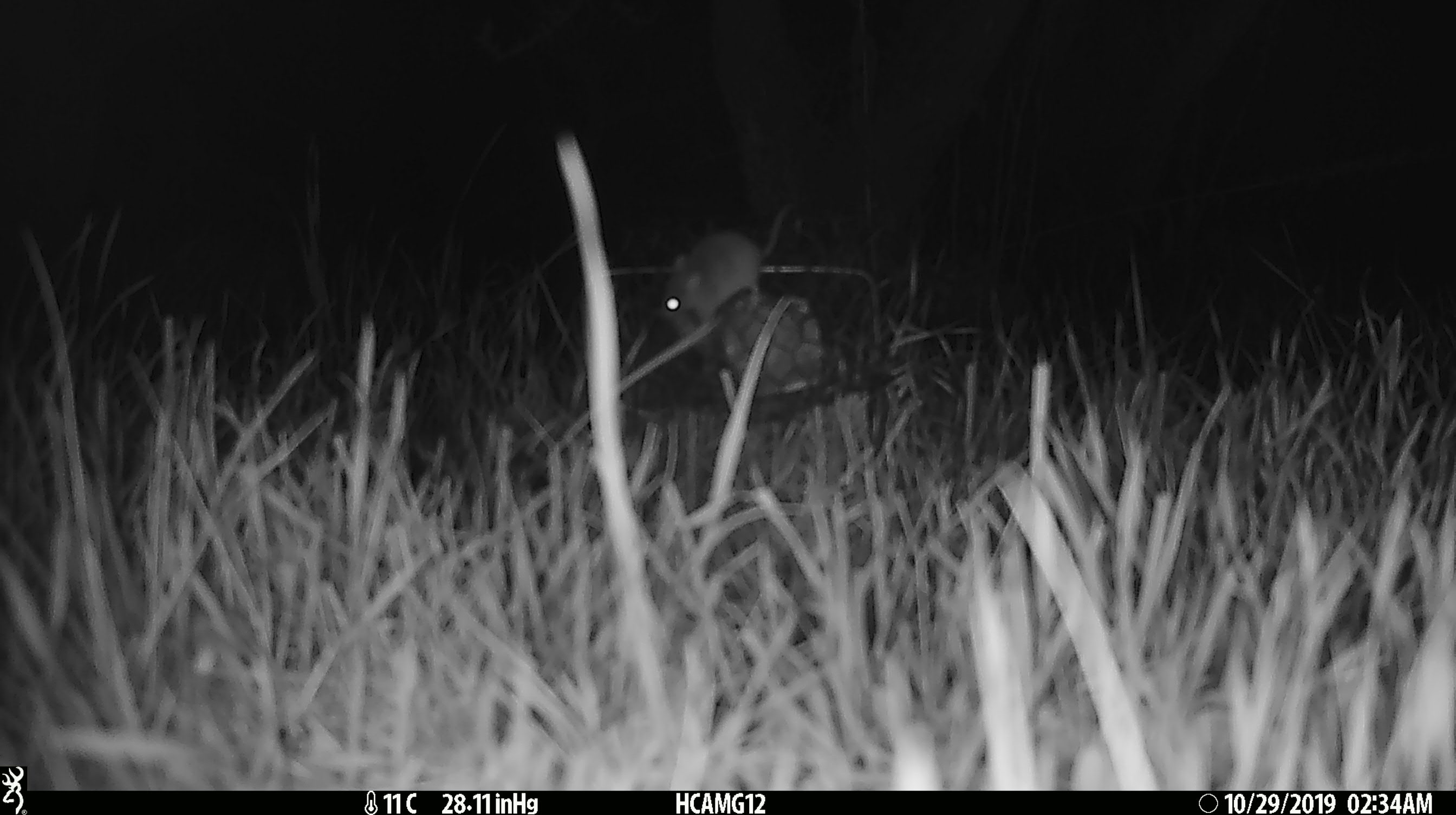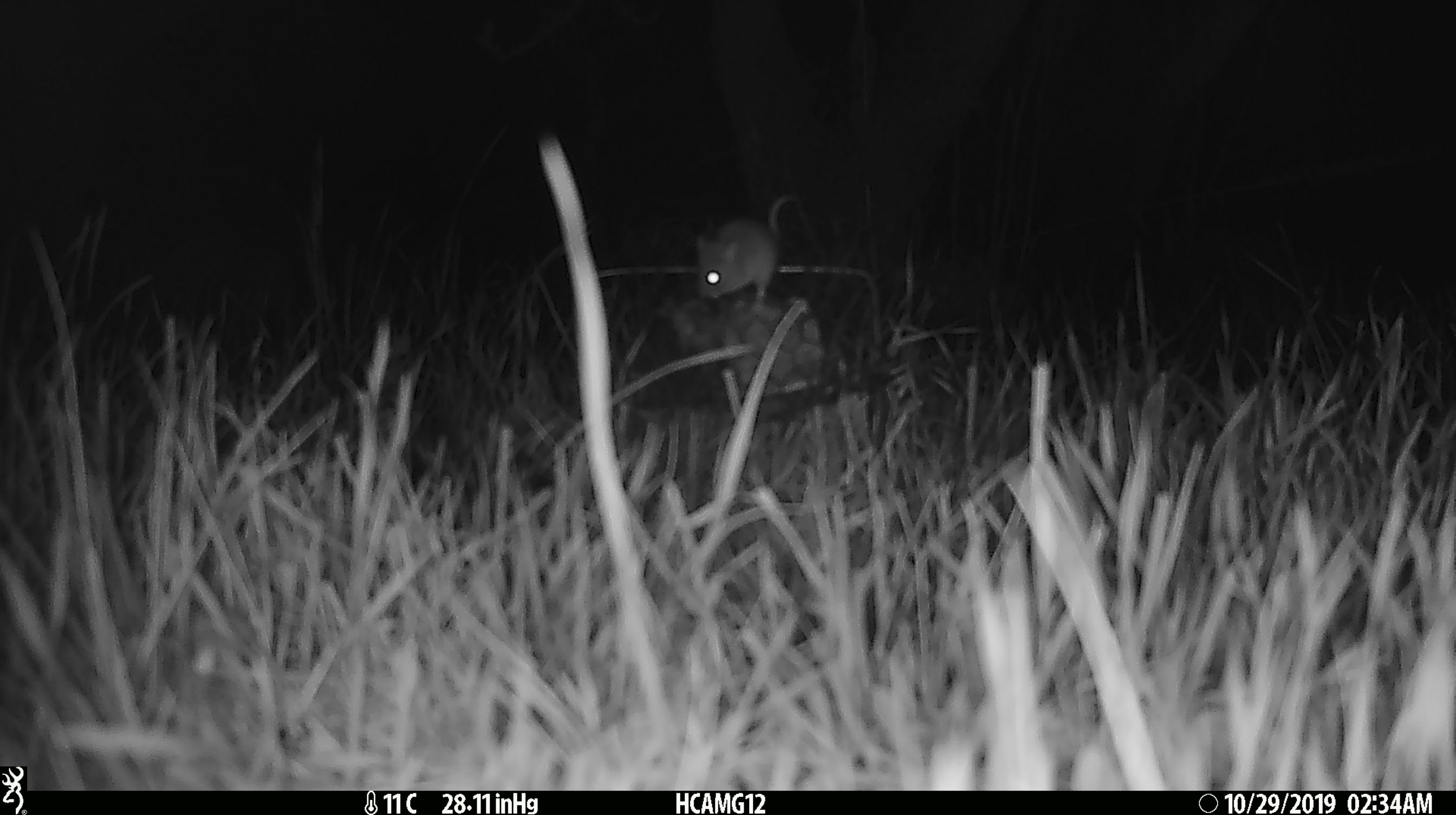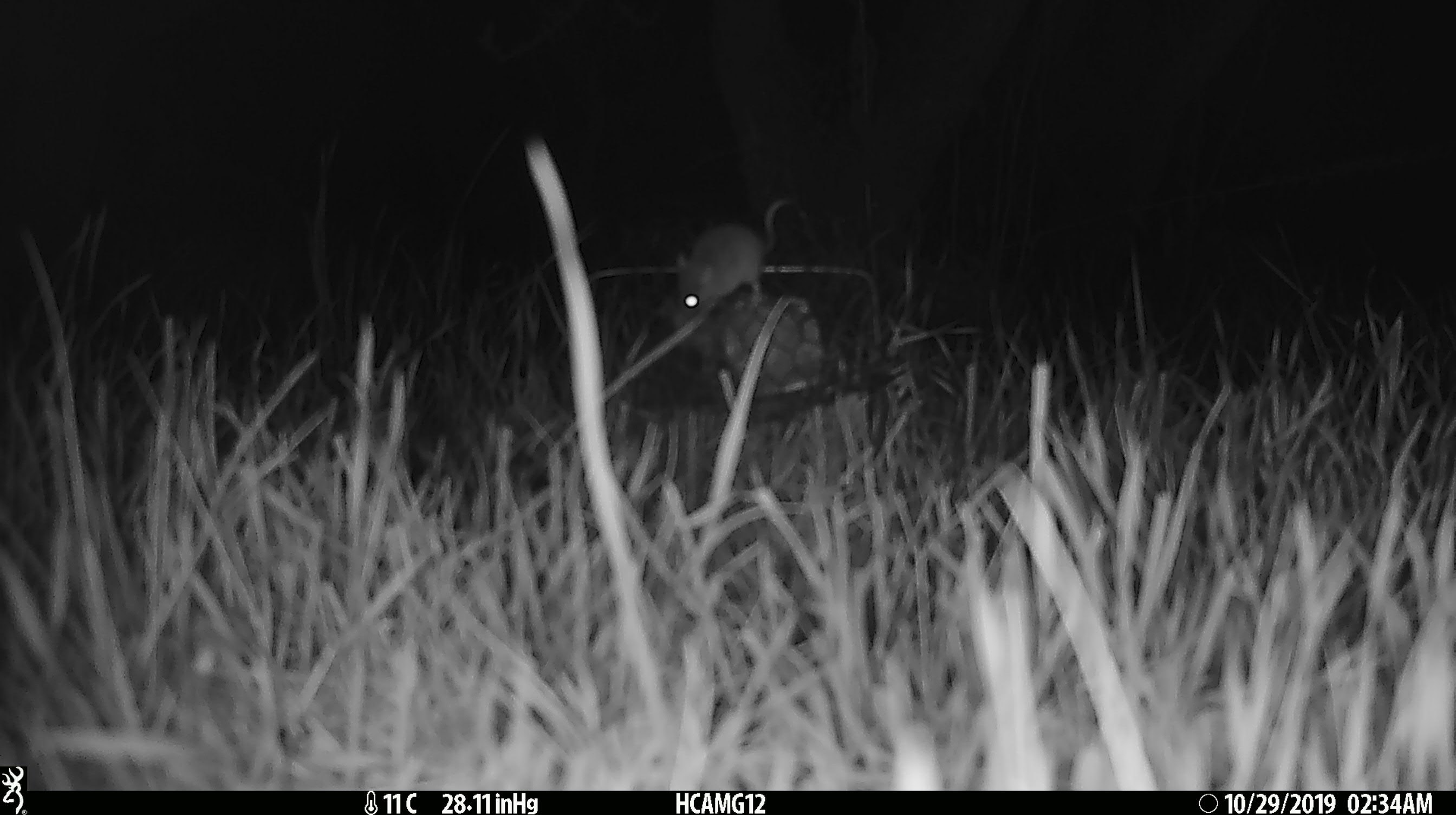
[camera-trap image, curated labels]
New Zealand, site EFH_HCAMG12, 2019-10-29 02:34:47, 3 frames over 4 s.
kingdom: Animalia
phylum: Chordata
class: Mammalia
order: Rodentia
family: Muridae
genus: Mus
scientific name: Mus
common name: mouse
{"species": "mouse (Mus)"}